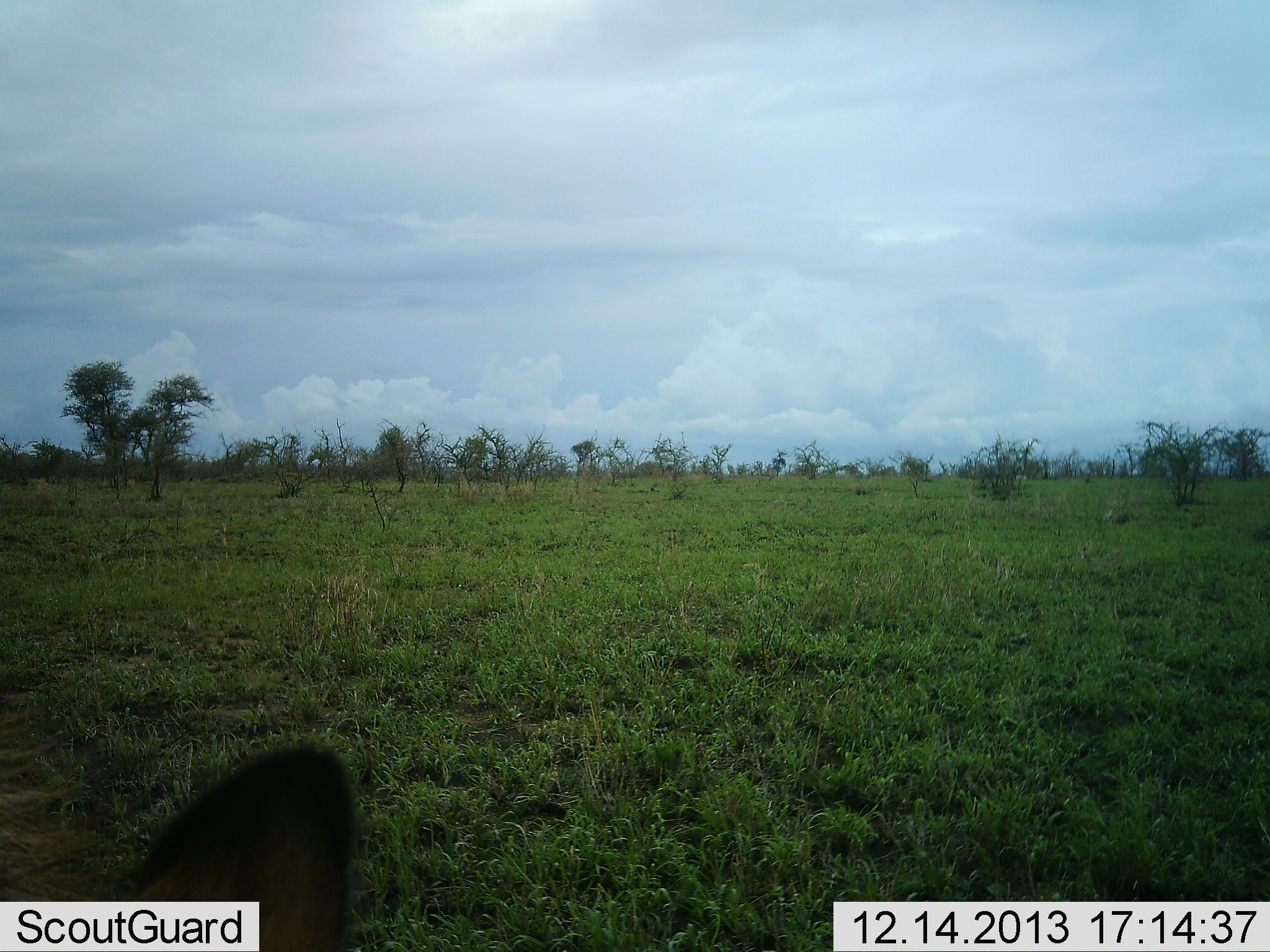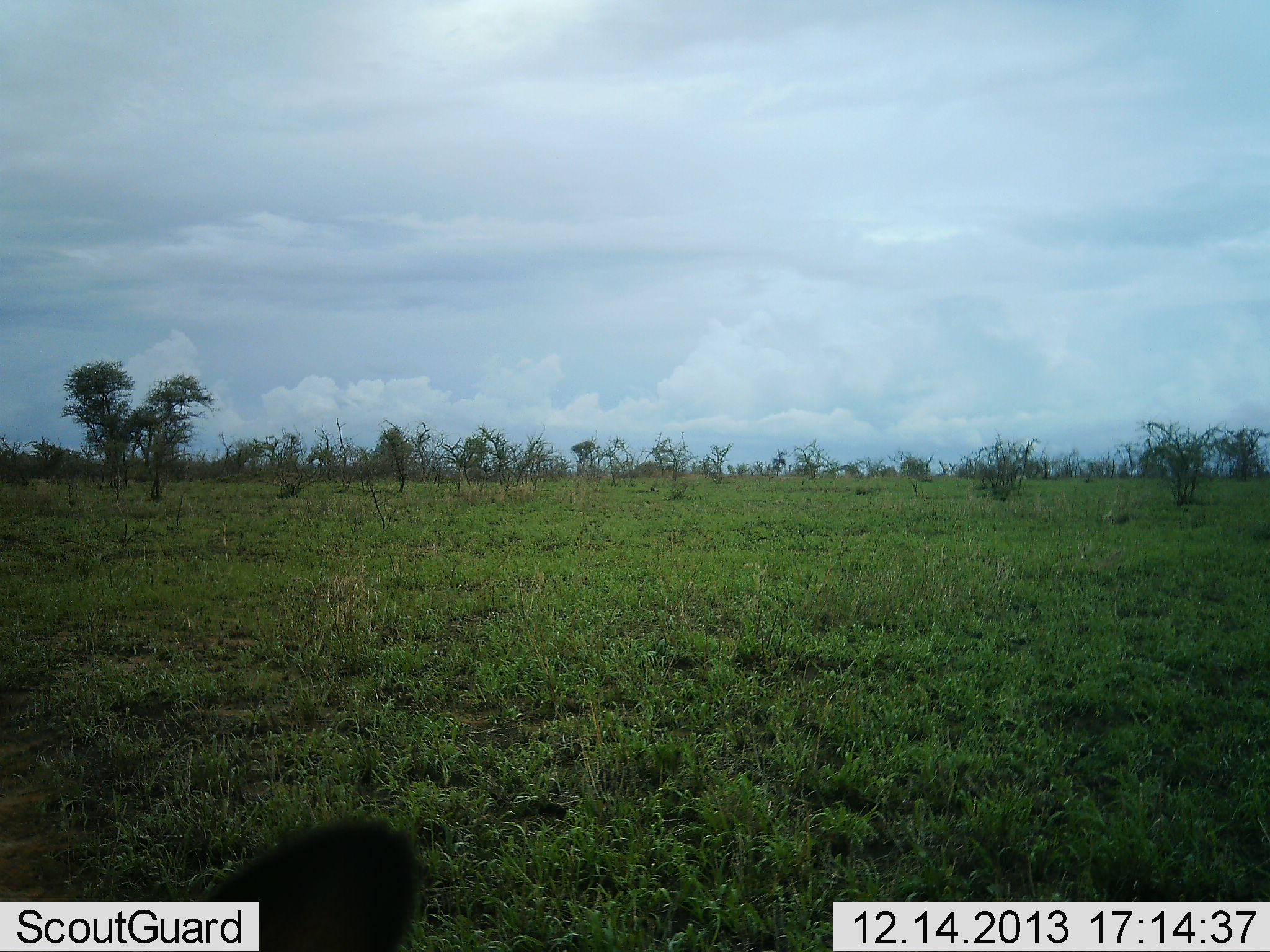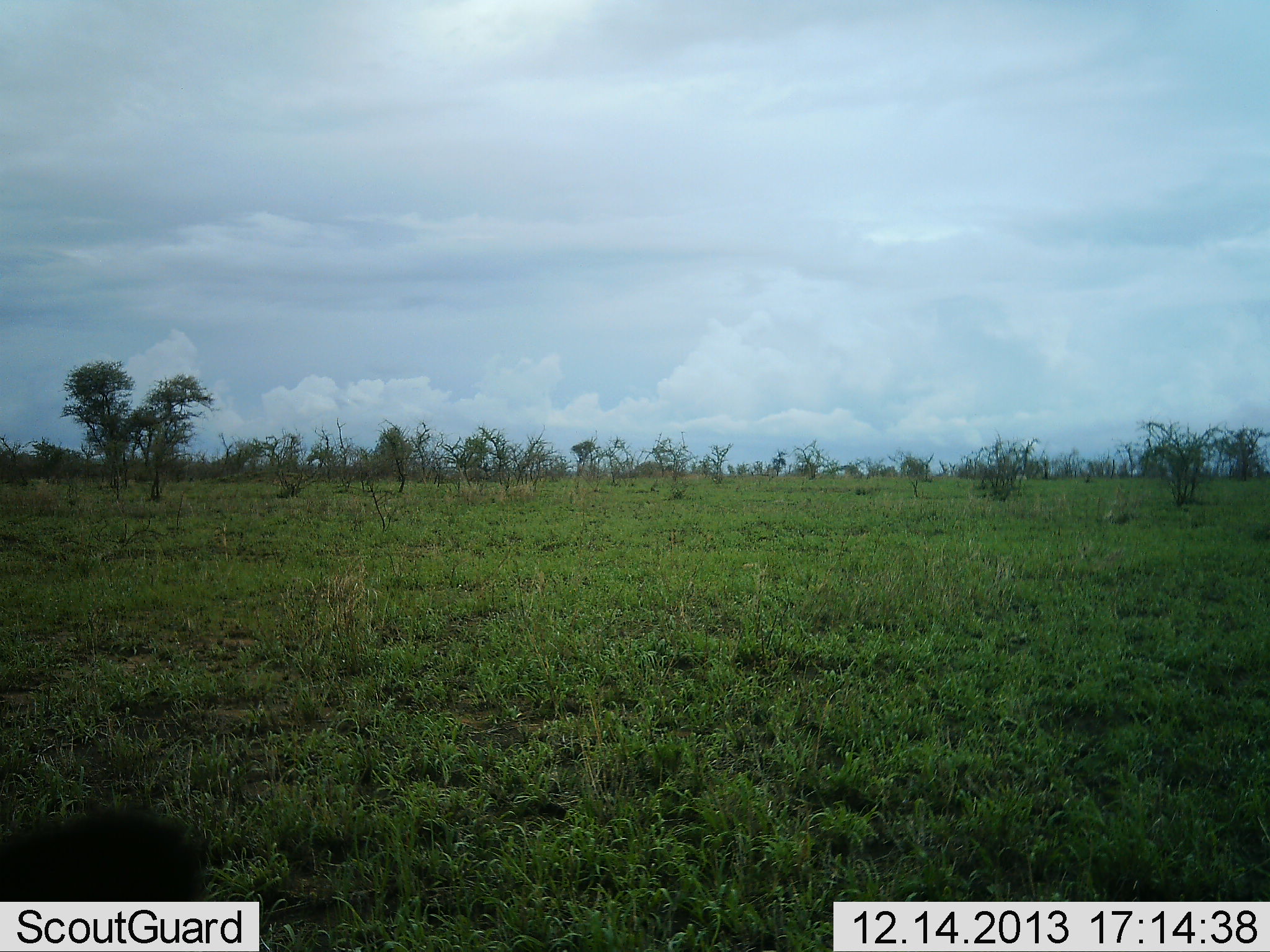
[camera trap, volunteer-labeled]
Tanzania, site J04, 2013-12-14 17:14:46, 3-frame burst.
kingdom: Animalia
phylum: Chordata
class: Mammalia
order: Carnivora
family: Felidae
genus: Panthera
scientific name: Panthera leo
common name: lion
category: lionmale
Lionmale (lion) (Panthera leo), count 1. Behavior (volunteer vote fractions): standing 0%, resting 100%, moving 0%, interacting 0%. Young present (vote fraction): 0%. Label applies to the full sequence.